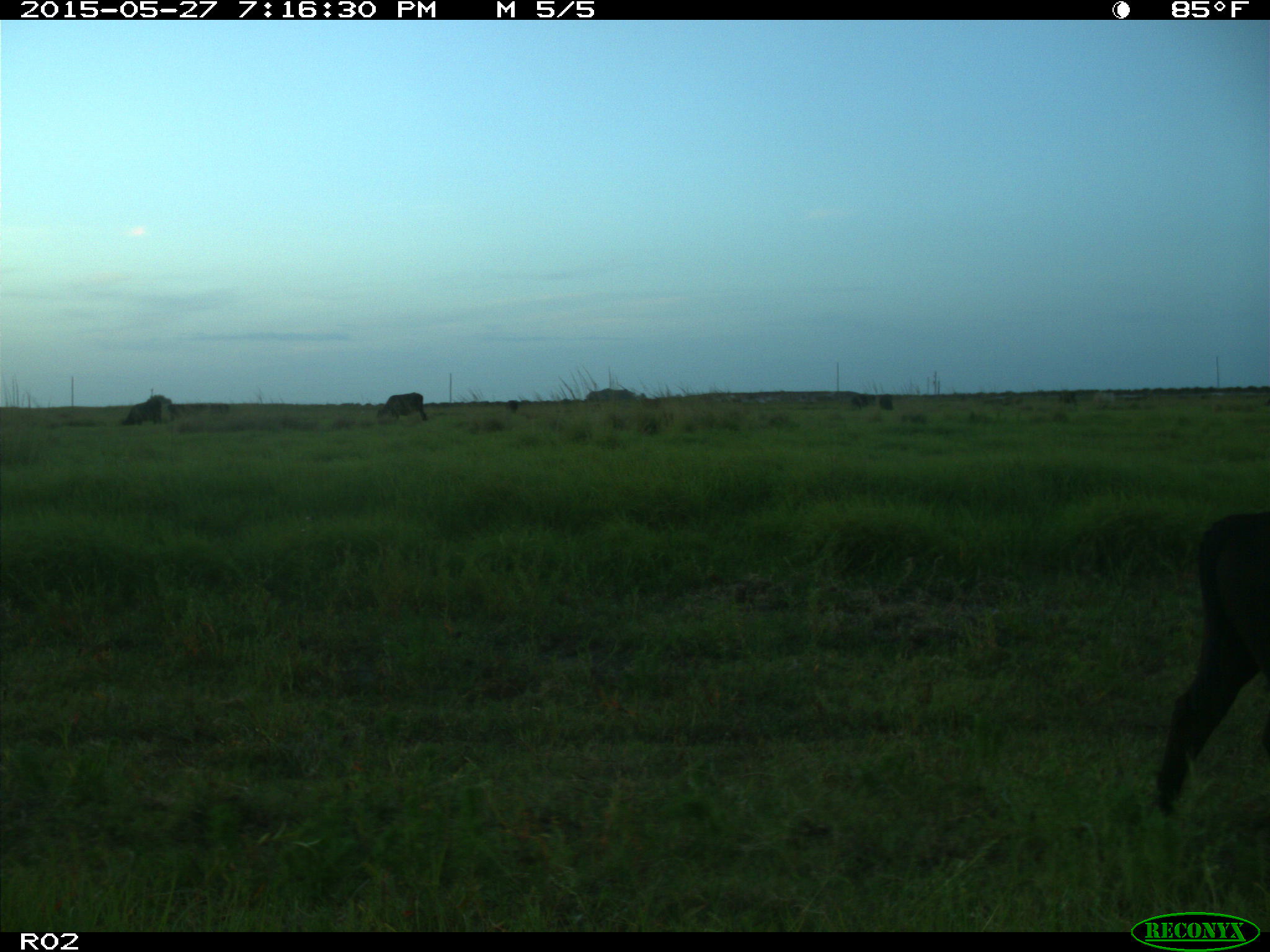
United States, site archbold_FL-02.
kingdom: Animalia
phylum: Chordata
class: Mammalia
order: Artiodactyla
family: Bovidae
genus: Bos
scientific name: Bos taurus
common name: domestic cow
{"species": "Bos taurus (domestic cow)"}